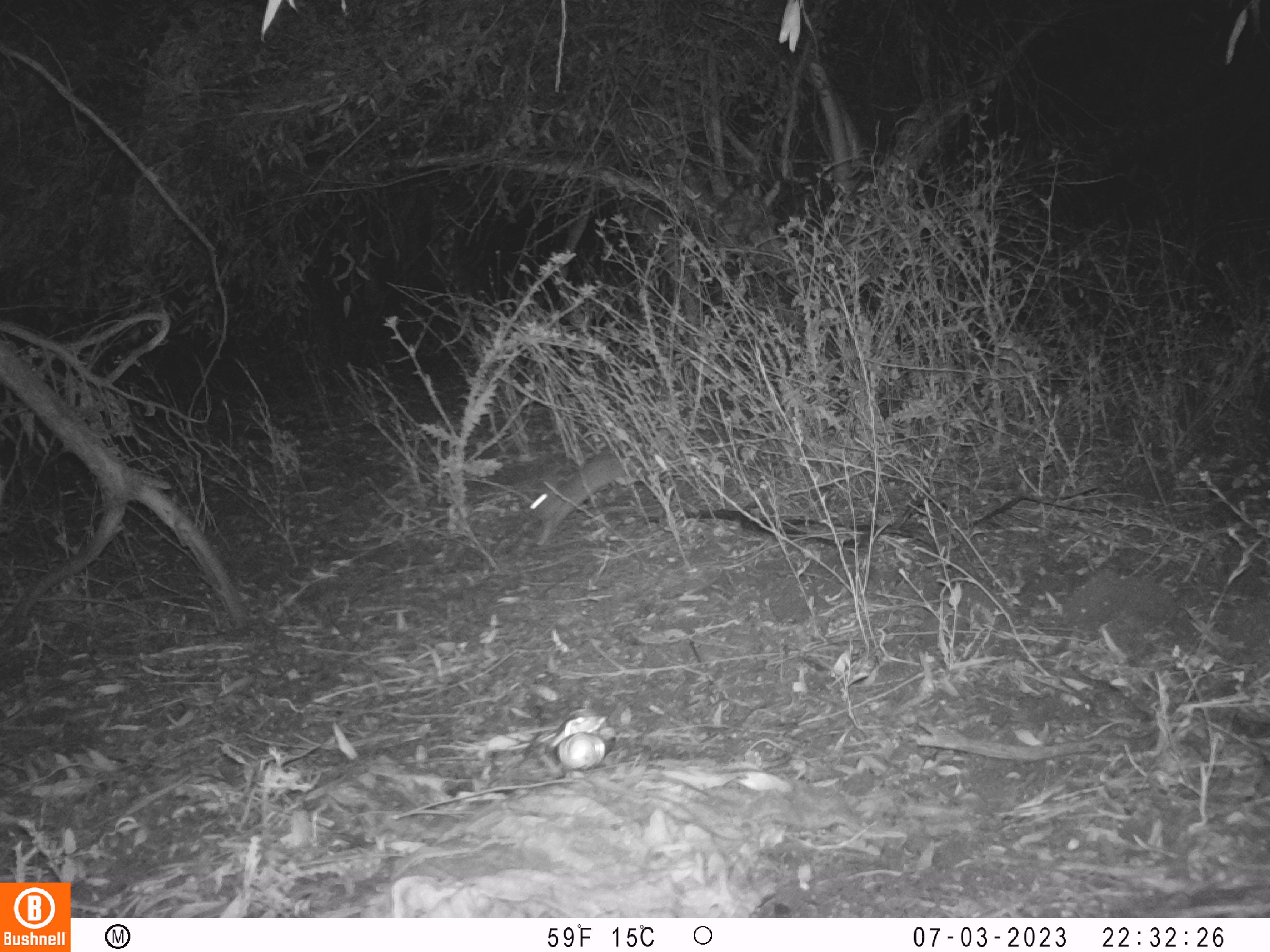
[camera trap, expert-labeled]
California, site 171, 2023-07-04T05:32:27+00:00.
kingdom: Animalia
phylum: Chordata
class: Mammalia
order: Lagomorpha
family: Leporidae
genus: Sylvilagus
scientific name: Sylvilagus bachmani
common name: brush rabbit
Brush rabbit (Sylvilagus bachmani).